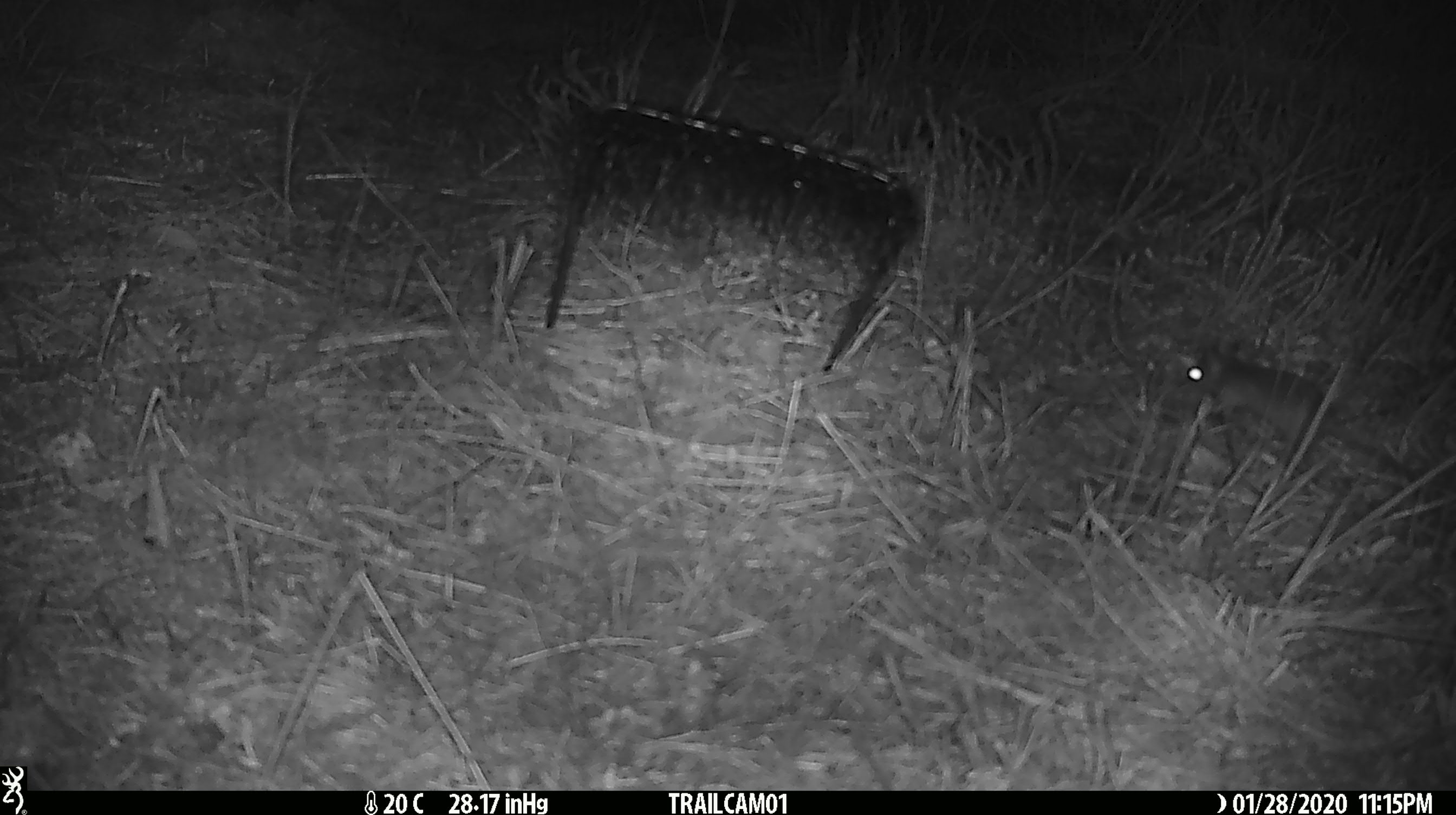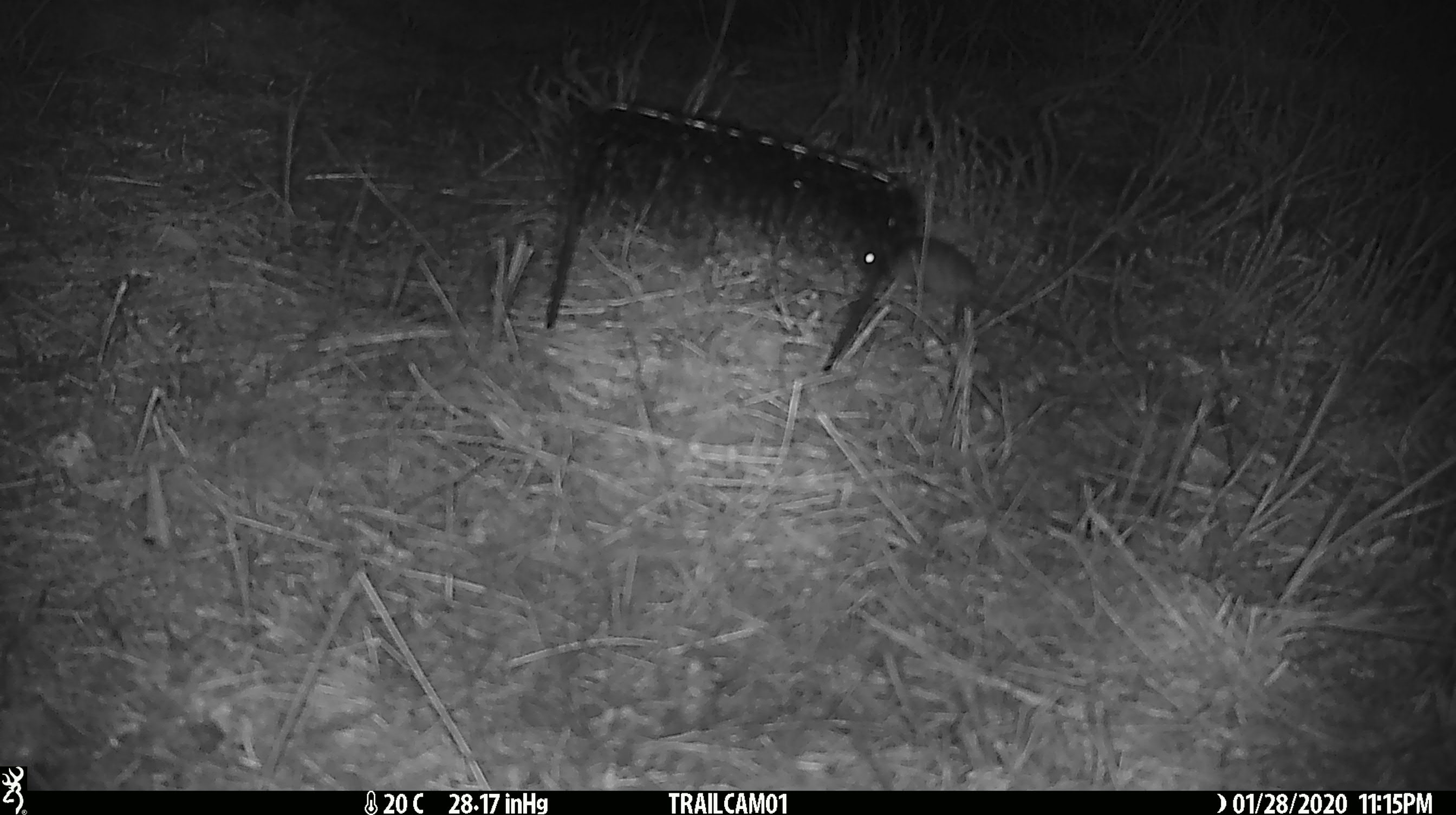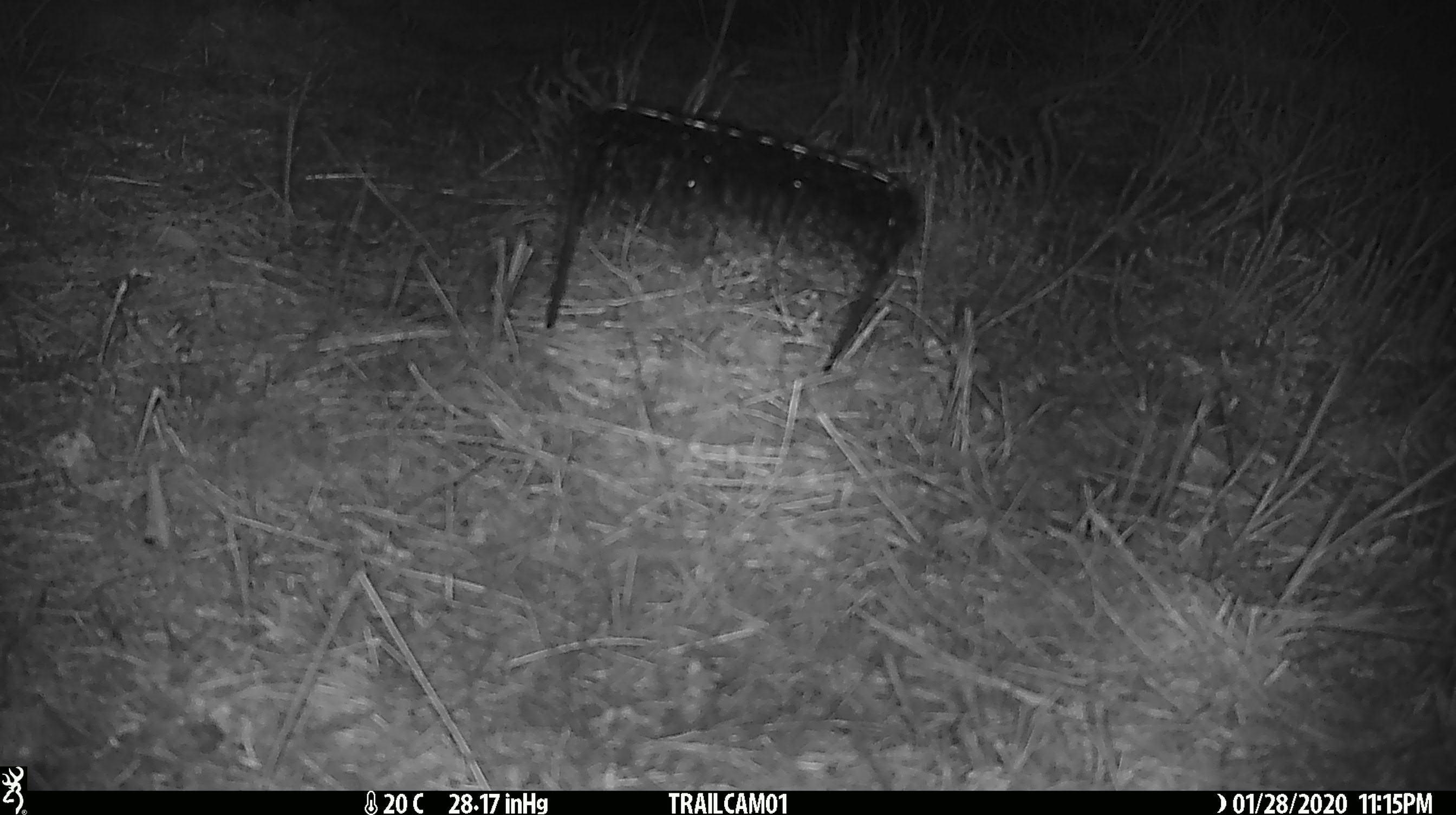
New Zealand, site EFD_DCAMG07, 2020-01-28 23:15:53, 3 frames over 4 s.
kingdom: Animalia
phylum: Chordata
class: Mammalia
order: Rodentia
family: Muridae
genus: Mus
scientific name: Mus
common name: mouse